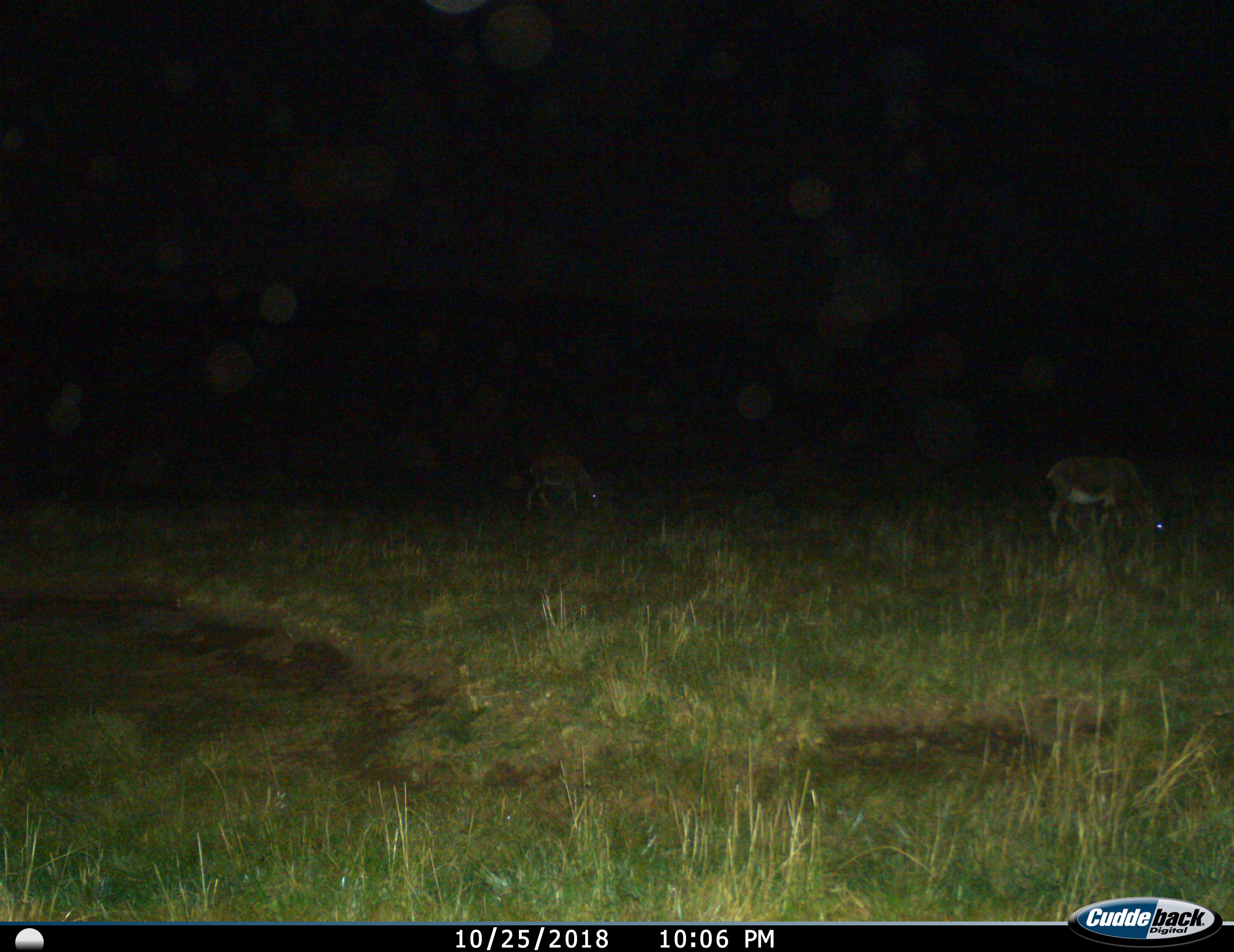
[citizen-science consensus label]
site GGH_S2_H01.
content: unidentified animal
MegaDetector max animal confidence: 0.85